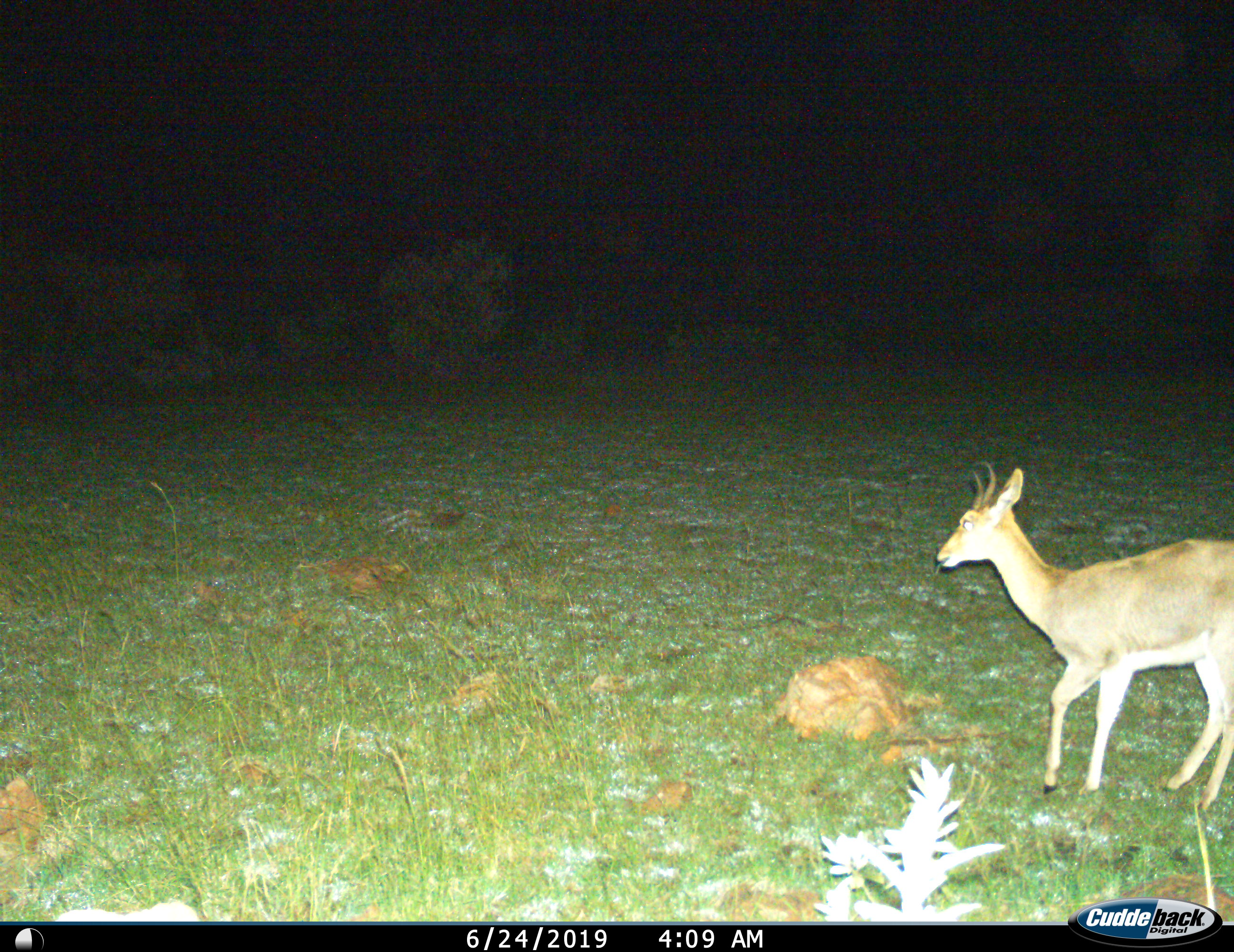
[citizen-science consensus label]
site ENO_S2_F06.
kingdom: Animalia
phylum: Chordata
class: Mammalia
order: Artiodactyla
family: Bovidae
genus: Redunca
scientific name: Redunca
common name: reedbuck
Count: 1.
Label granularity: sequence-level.